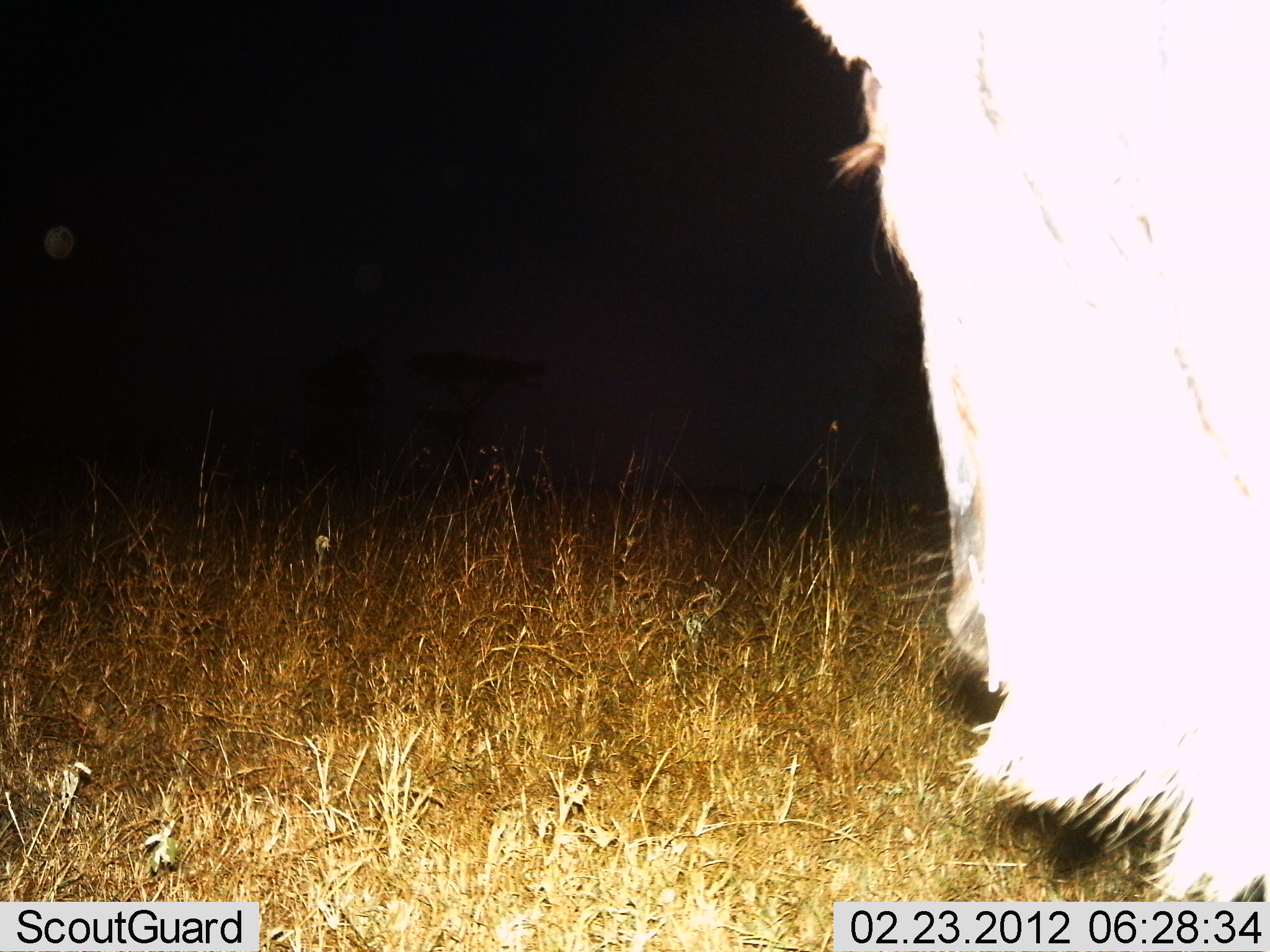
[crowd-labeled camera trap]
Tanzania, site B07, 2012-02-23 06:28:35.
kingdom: Animalia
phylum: Chordata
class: Mammalia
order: Artiodactyla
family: Bovidae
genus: Connochaetes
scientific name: Connochaetes taurinus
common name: blue wildebeest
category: wildebeest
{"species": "wildebeest (blue wildebeest) (Connochaetes taurinus)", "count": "1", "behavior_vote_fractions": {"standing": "94%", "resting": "6%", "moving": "0%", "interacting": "0%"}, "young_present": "0%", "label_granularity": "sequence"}